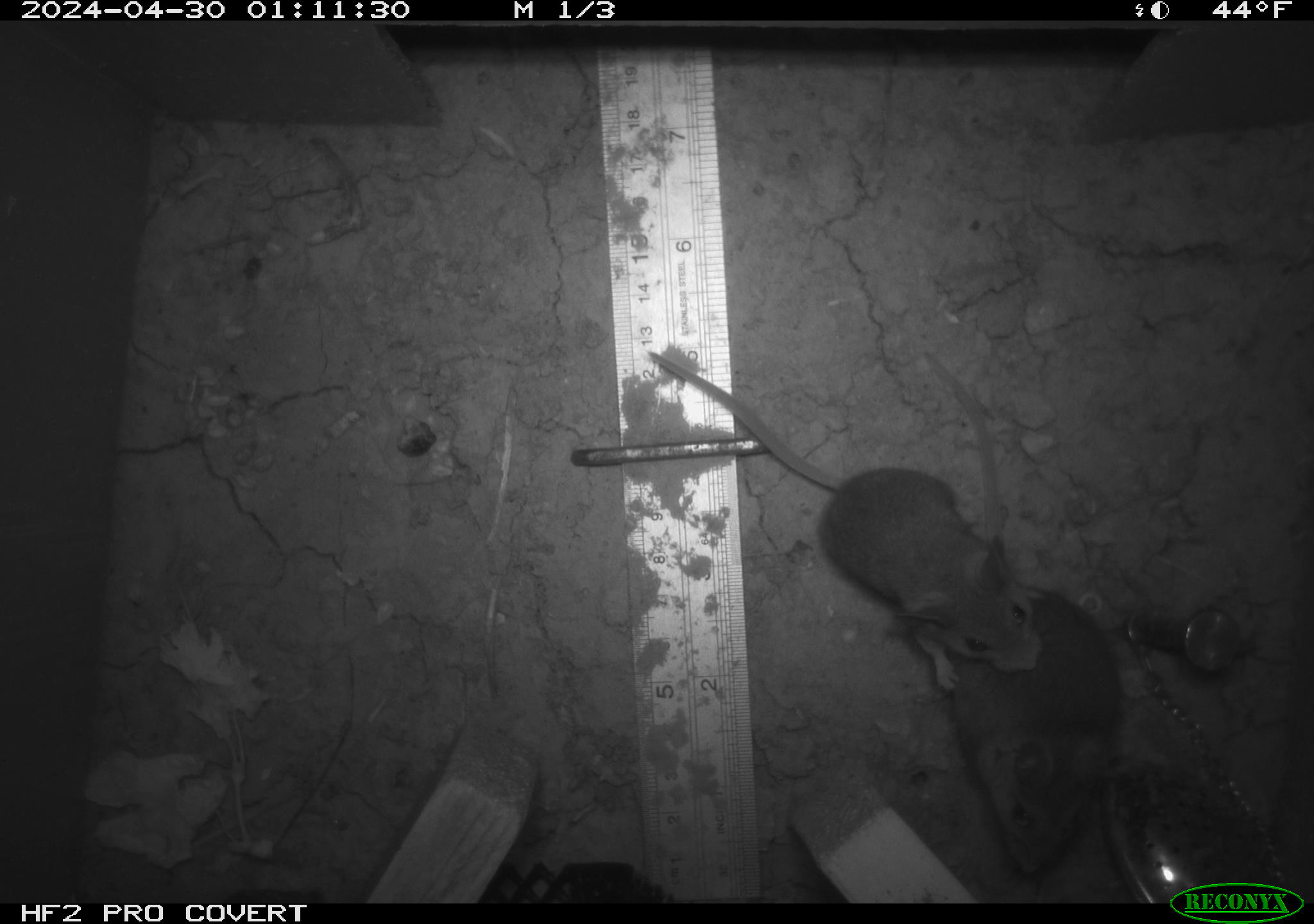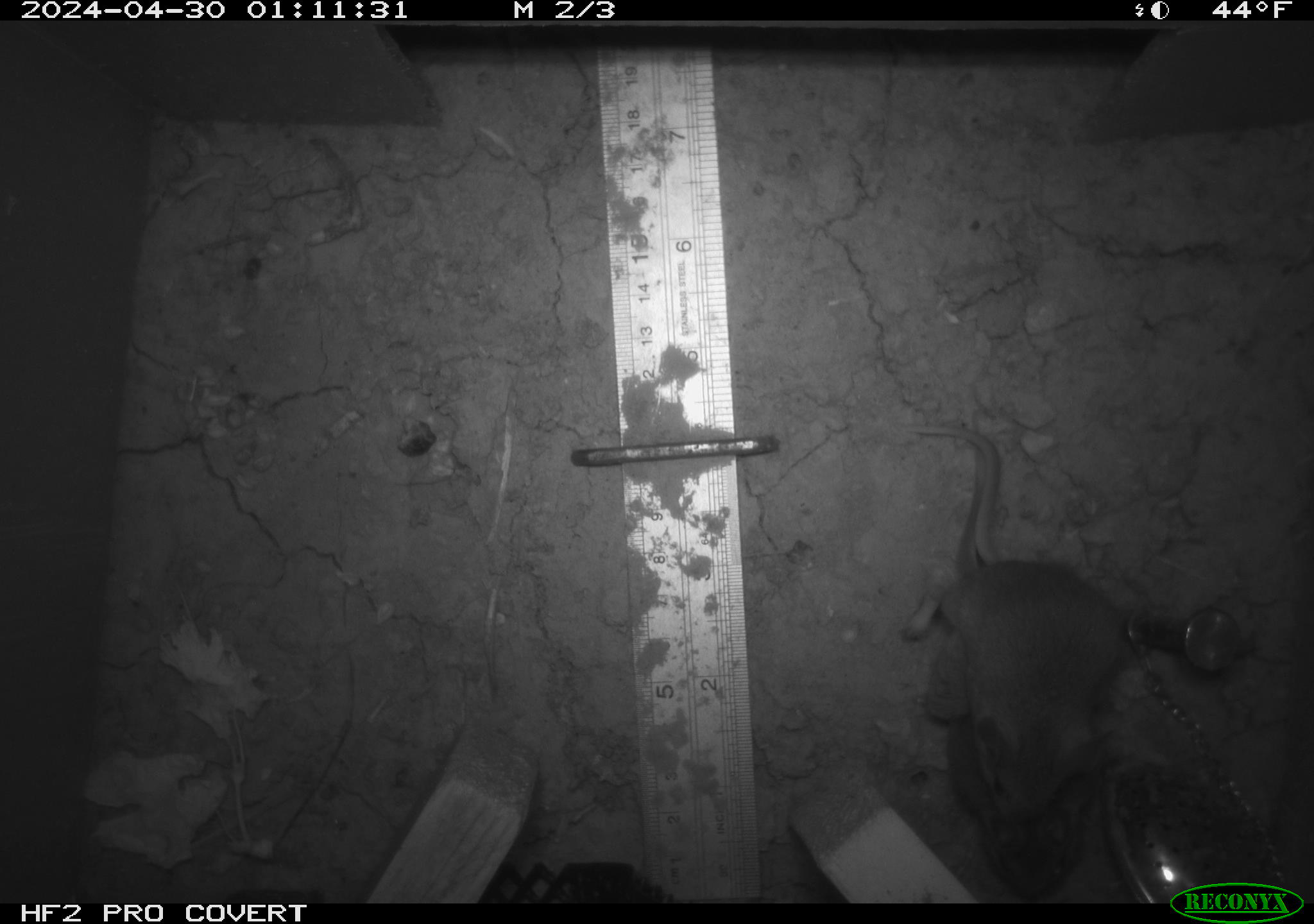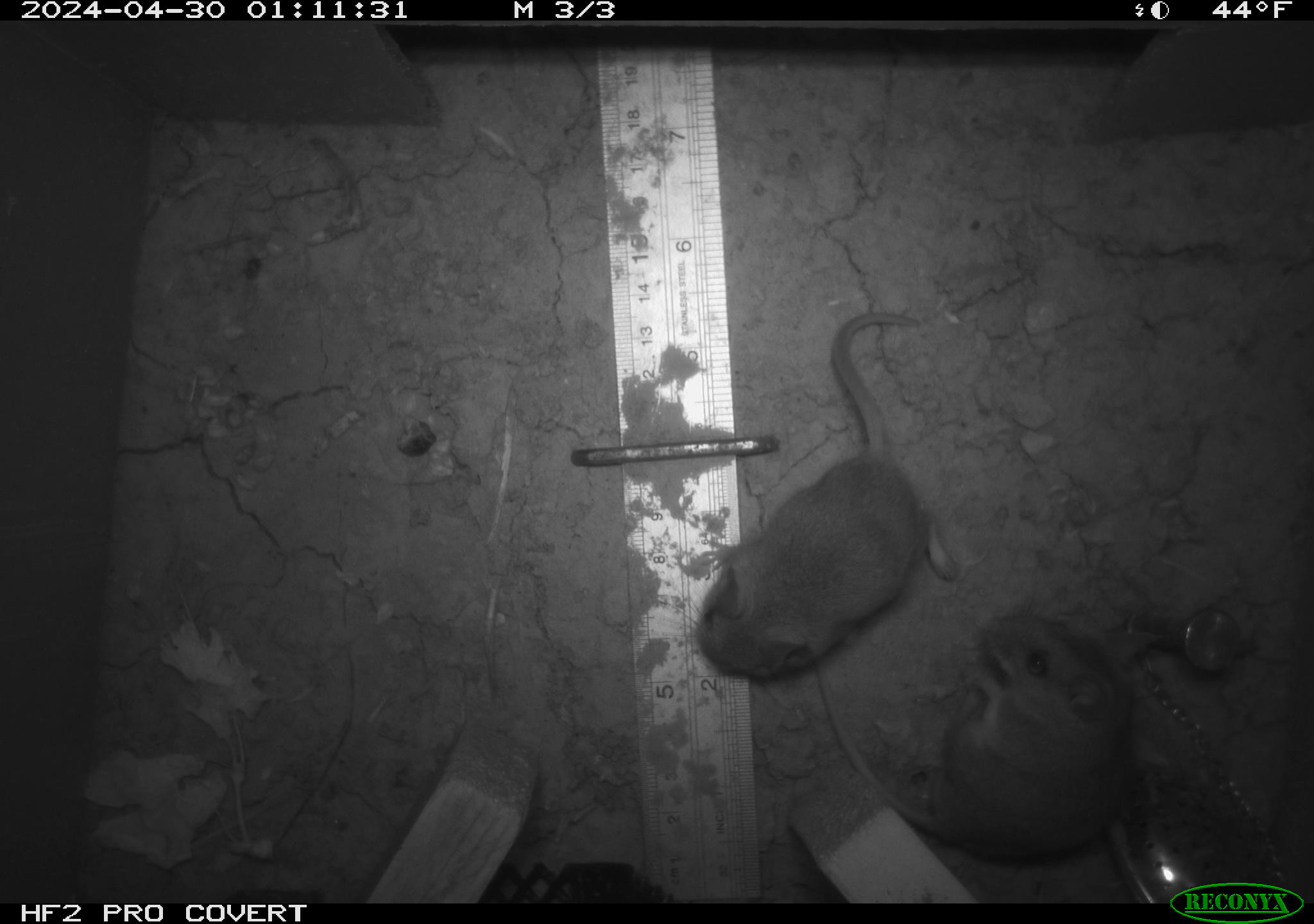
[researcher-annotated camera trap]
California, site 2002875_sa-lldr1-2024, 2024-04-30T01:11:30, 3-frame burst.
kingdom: Animalia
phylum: Chordata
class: Mammalia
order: Rodentia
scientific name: Rodentia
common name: mouse species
Mouse species (Rodentia).